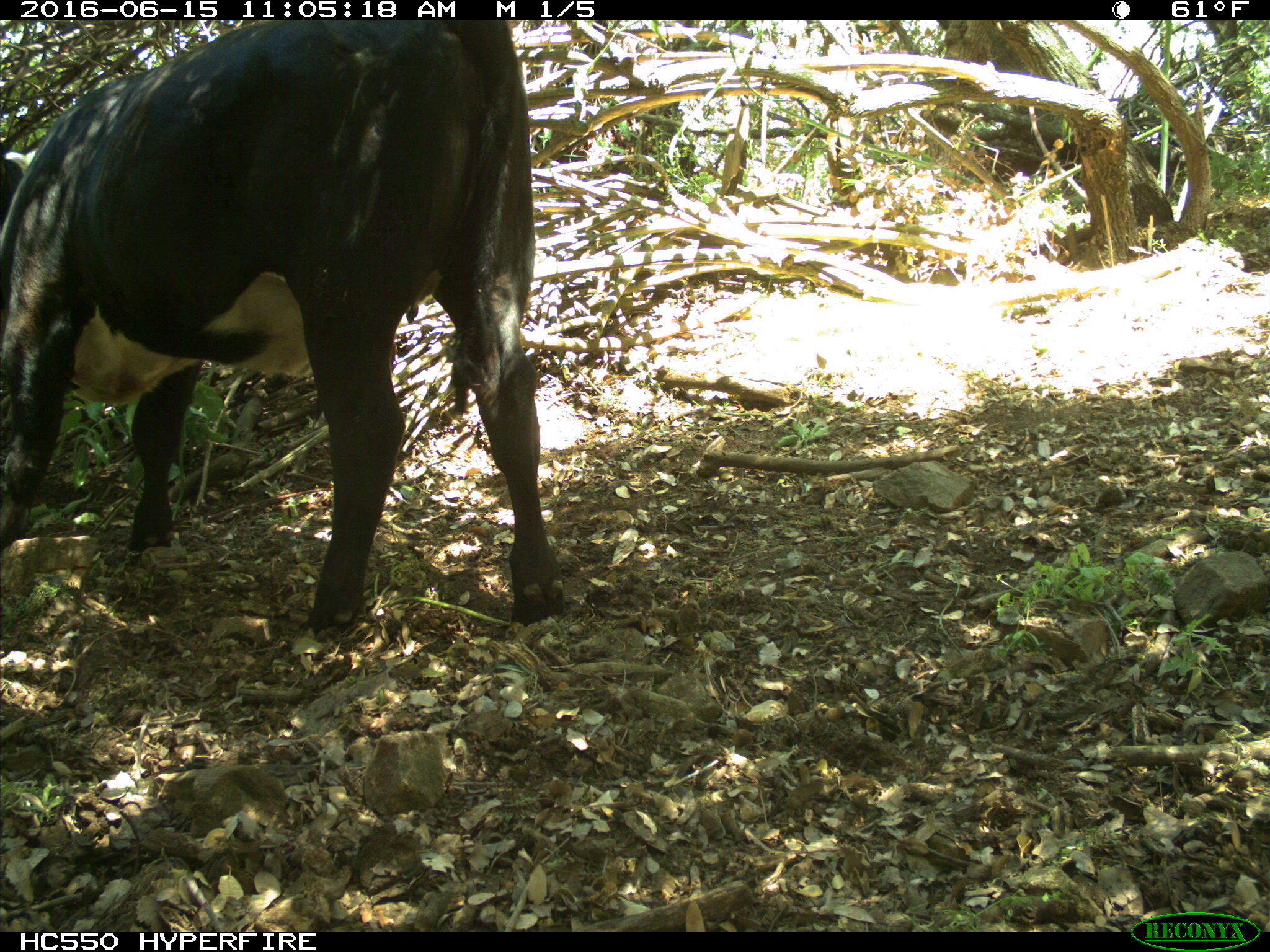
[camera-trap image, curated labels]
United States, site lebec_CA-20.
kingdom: Animalia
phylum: Chordata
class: Mammalia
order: Artiodactyla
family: Bovidae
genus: Bos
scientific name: Bos taurus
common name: domestic cow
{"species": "Bos taurus (domestic cow)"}